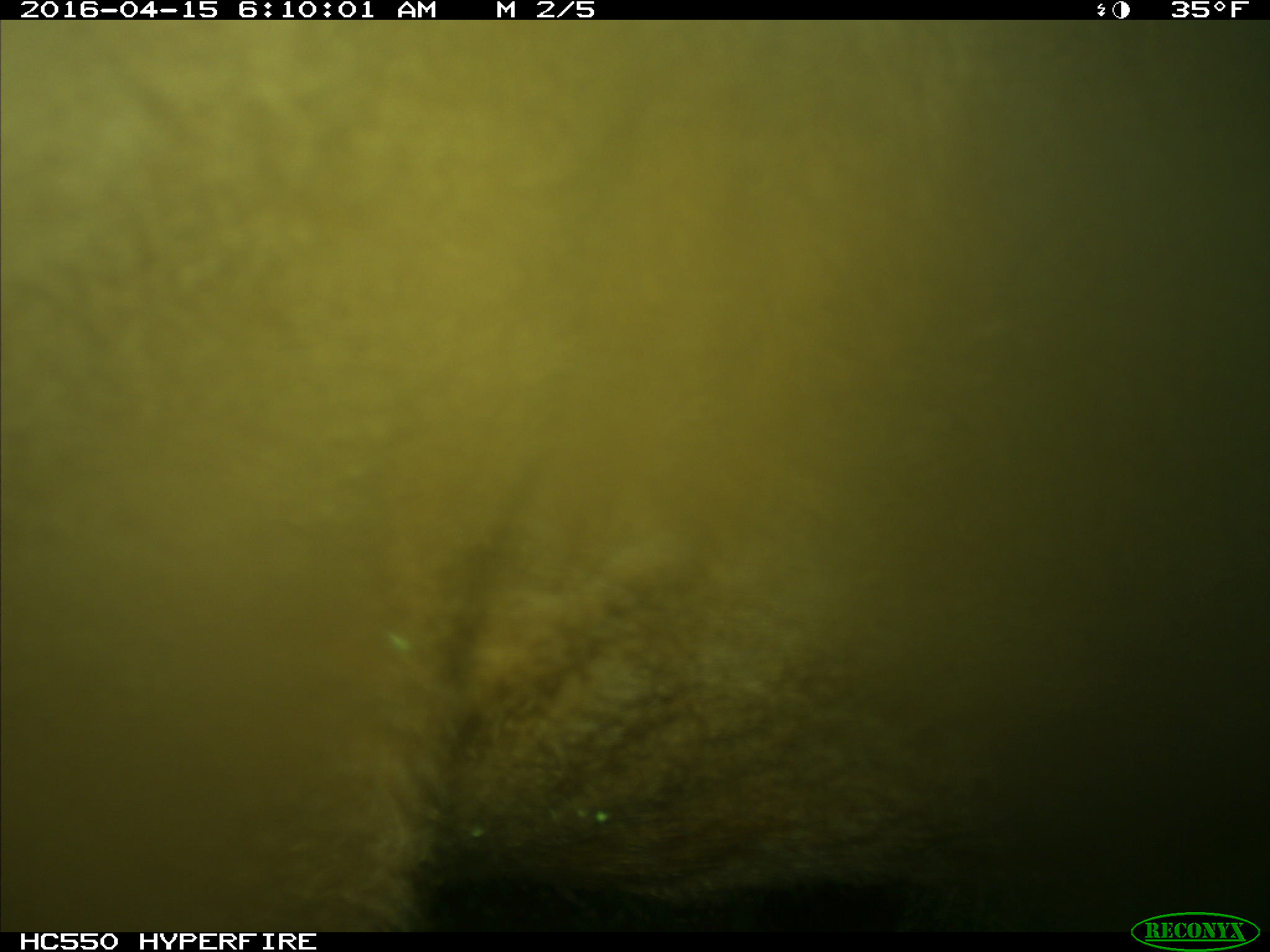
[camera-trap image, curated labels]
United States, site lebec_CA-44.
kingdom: Animalia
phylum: Chordata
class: Mammalia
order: Artiodactyla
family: Bovidae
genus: Bos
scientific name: Bos taurus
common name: domestic cow